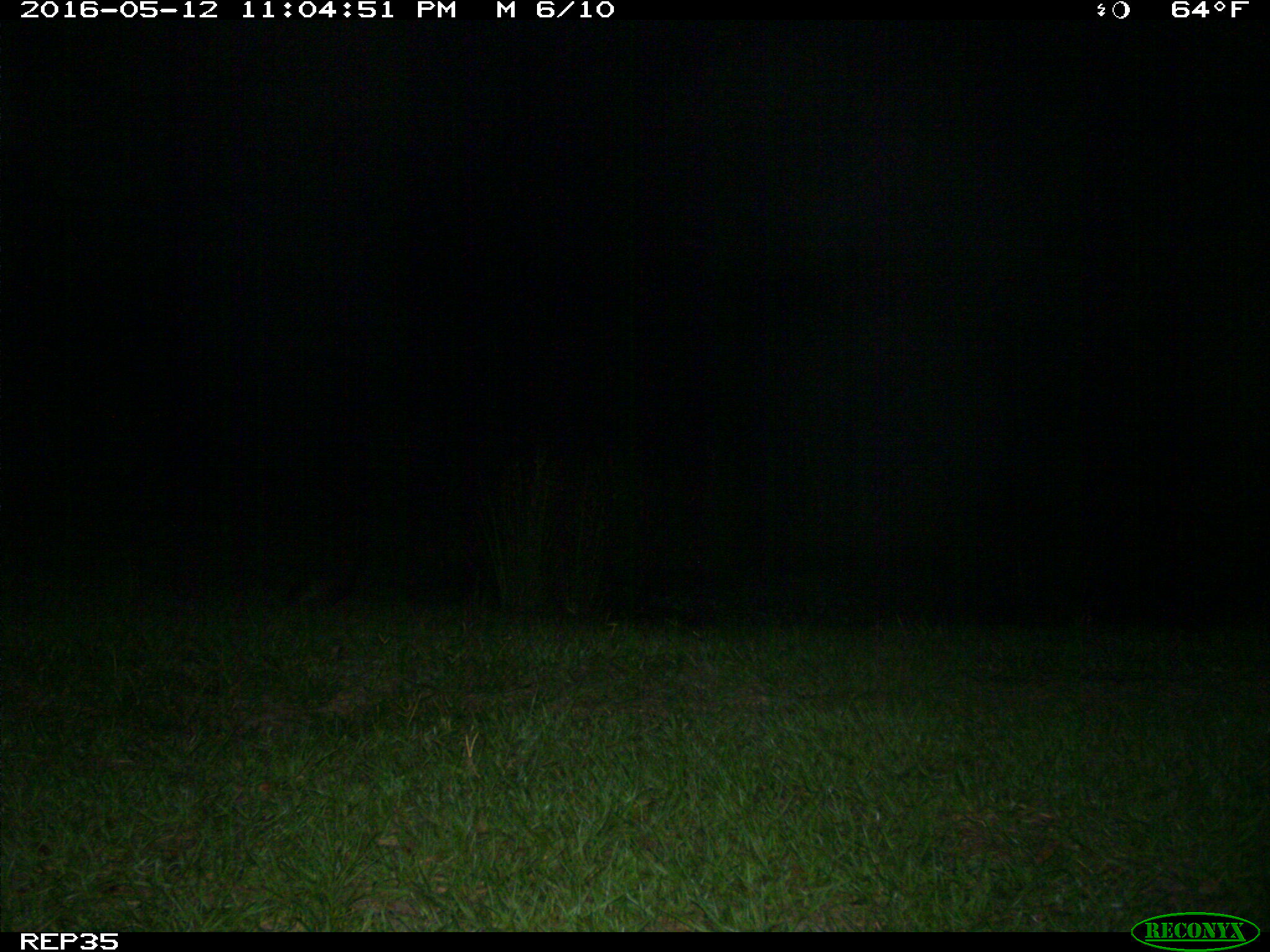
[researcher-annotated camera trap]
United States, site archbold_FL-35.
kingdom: Animalia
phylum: Chordata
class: Mammalia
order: Cingulata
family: Dasypodidae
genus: Dasypus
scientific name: Dasypus novemcinctus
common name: nine-banded armadillo